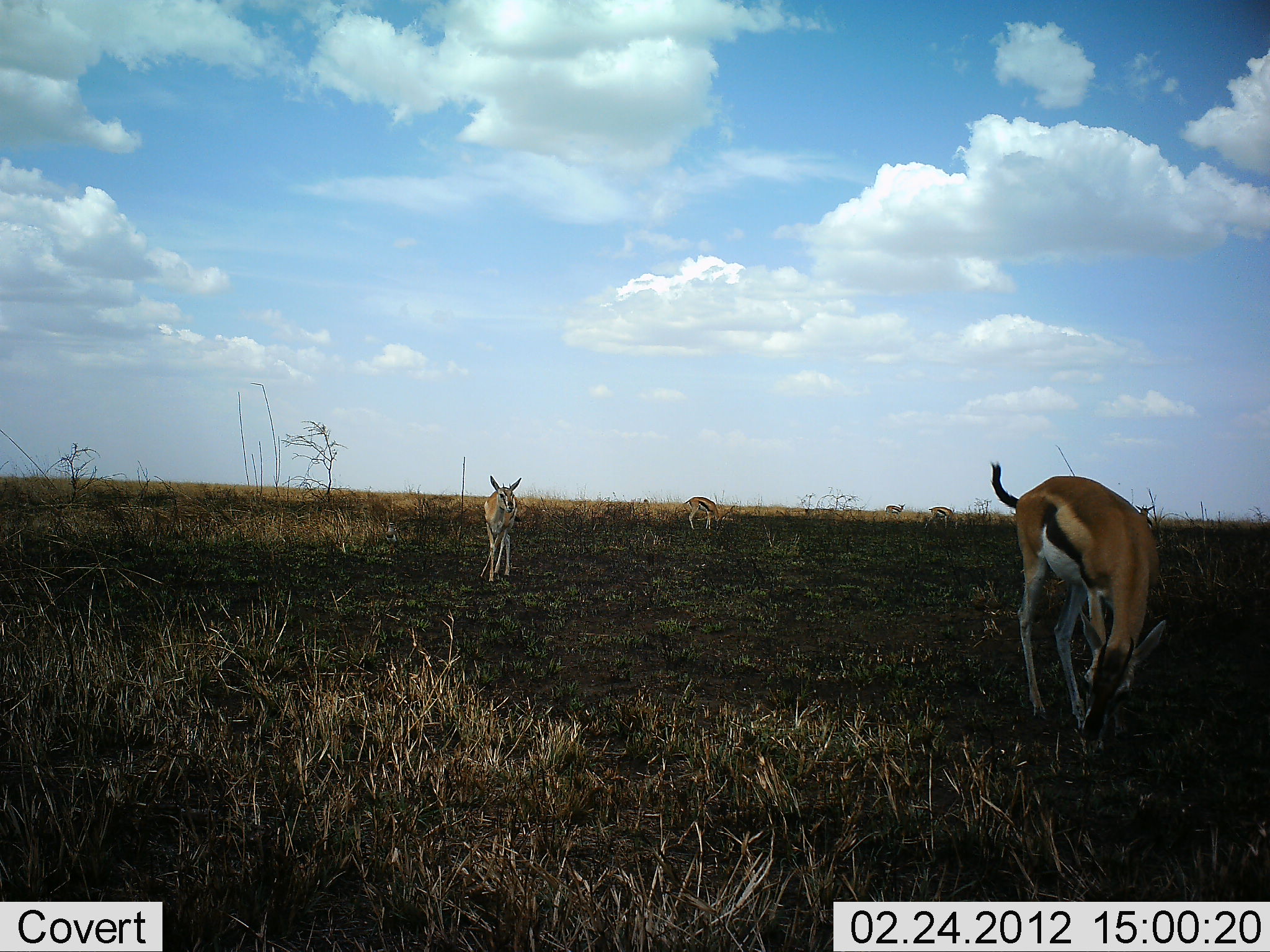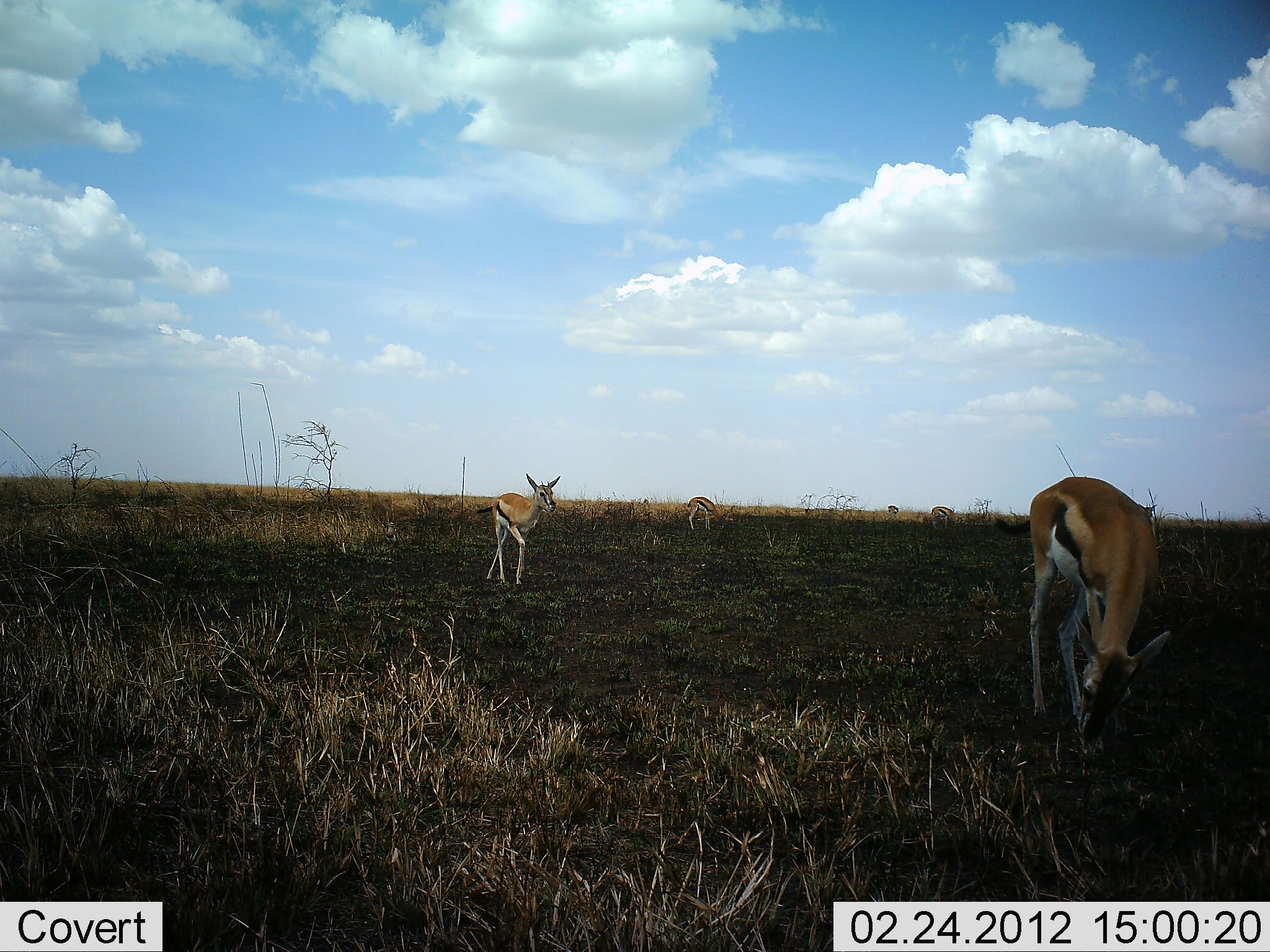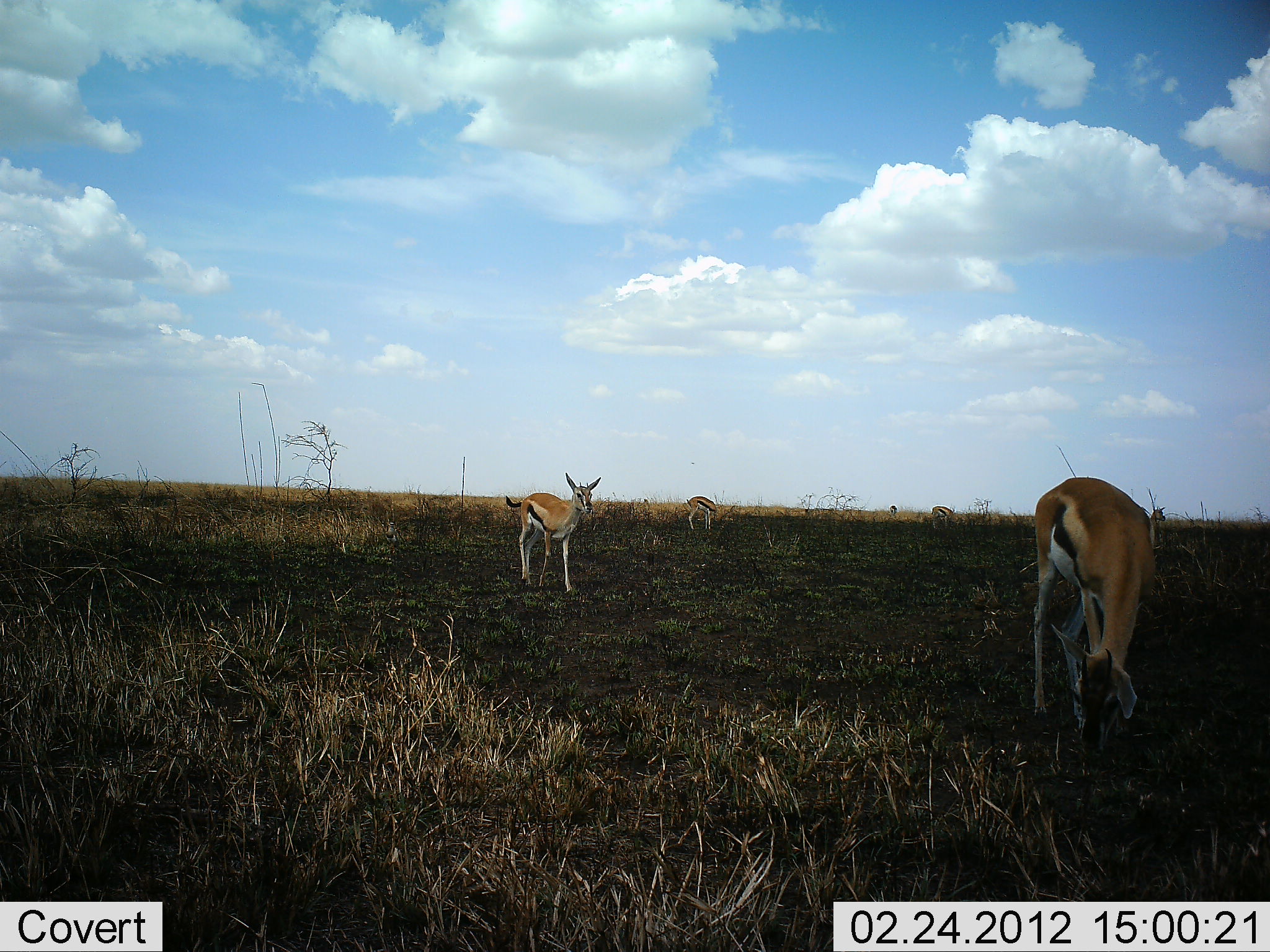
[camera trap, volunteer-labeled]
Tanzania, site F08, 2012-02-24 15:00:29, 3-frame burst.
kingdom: Animalia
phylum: Chordata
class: Mammalia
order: Artiodactyla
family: Bovidae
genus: Eudorcas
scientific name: Eudorcas thomsonii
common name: thomson's gazelle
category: gazellethomsons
Gazellethomsons (thomson's gazelle) (Eudorcas thomsonii), count 5. Behavior (volunteer vote fractions): standing 40%, resting 10%, moving 75%, interacting 15%. Young present (vote fraction): 10%. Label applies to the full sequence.